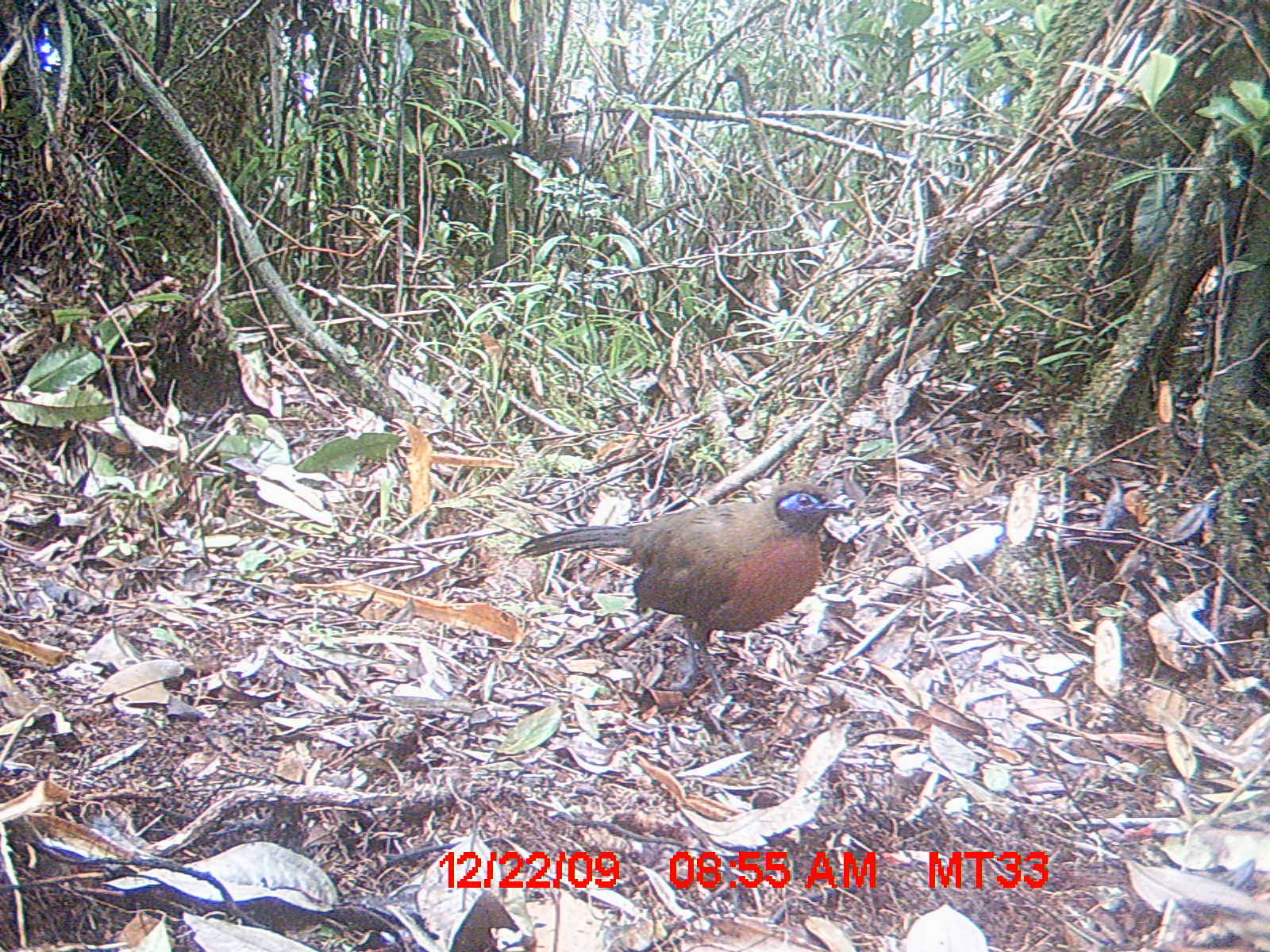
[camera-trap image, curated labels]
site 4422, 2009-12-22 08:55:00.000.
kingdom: Animalia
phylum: Chordata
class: Aves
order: Cuculiformes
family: Cuculidae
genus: Coua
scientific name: Coua serriana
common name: red-breasted coua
Coua serriana (red-breasted coua), count 1.